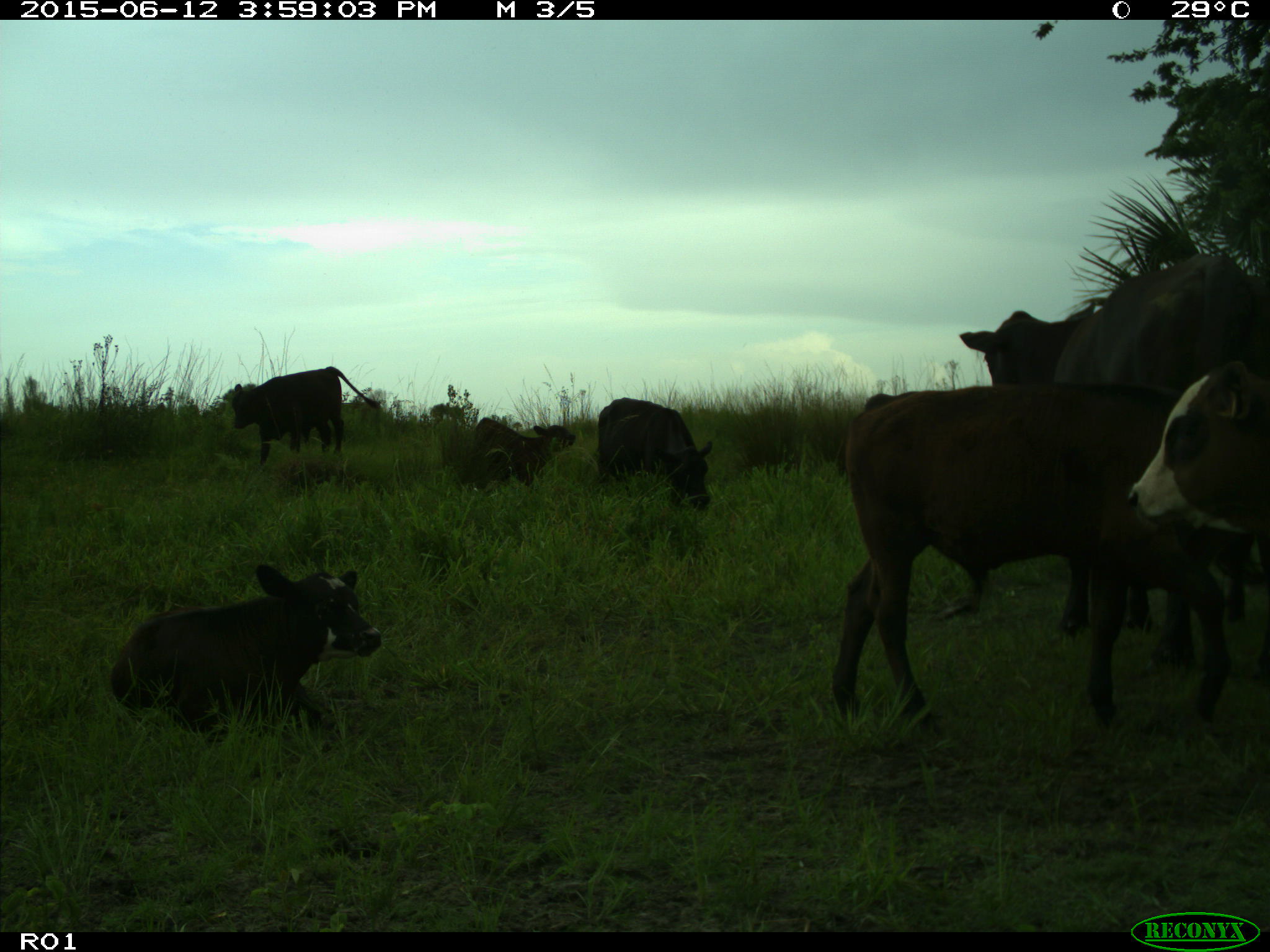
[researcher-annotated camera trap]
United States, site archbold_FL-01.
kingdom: Animalia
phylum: Chordata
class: Mammalia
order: Artiodactyla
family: Bovidae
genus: Bos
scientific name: Bos taurus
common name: domestic cow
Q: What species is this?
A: Bos taurus (domestic cow).